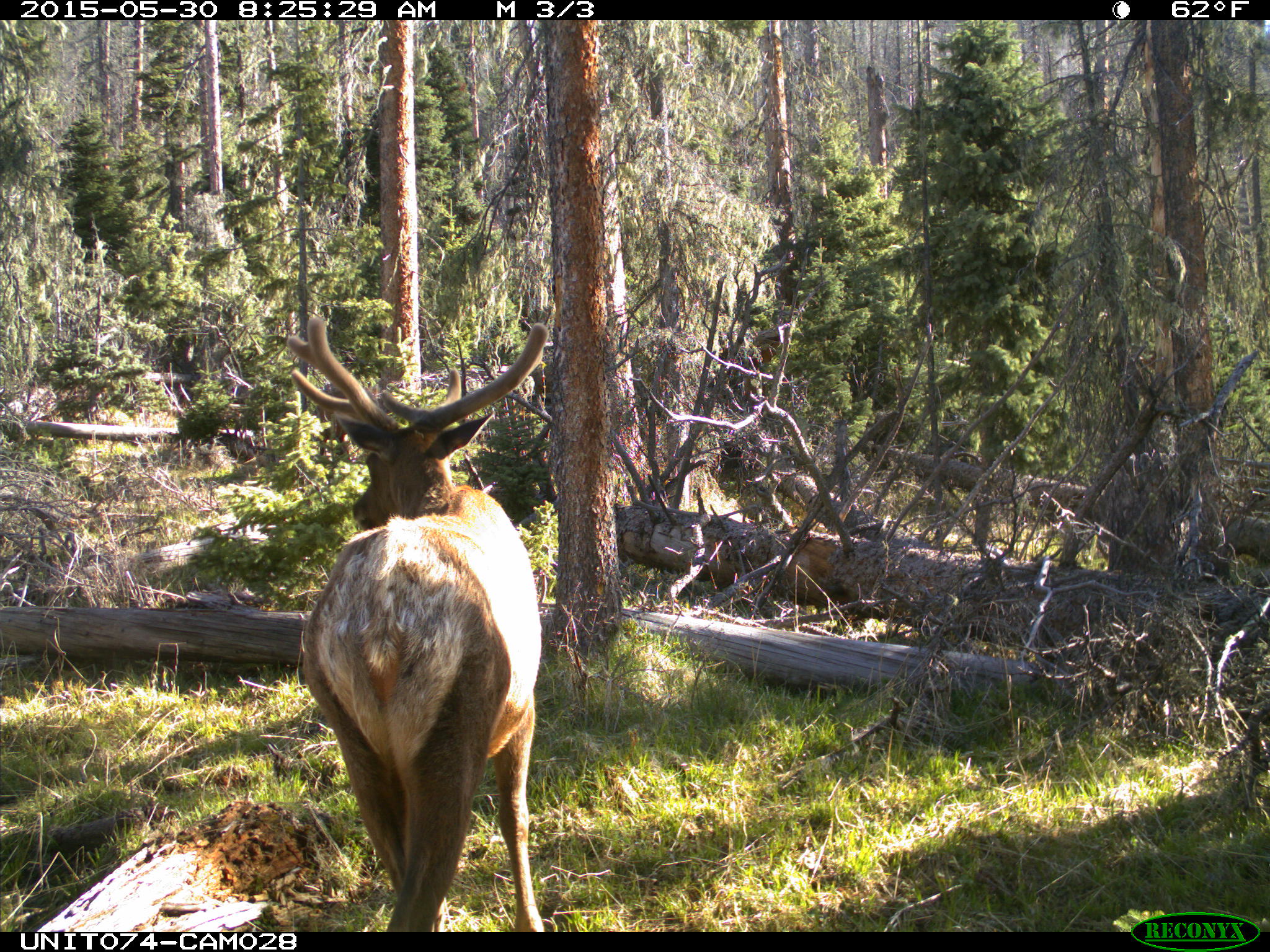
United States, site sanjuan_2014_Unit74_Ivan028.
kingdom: Animalia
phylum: Chordata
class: Mammalia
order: Artiodactyla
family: Cervidae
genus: Cervus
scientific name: Cervus elaphus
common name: red deer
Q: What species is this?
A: Cervus elaphus (red deer).